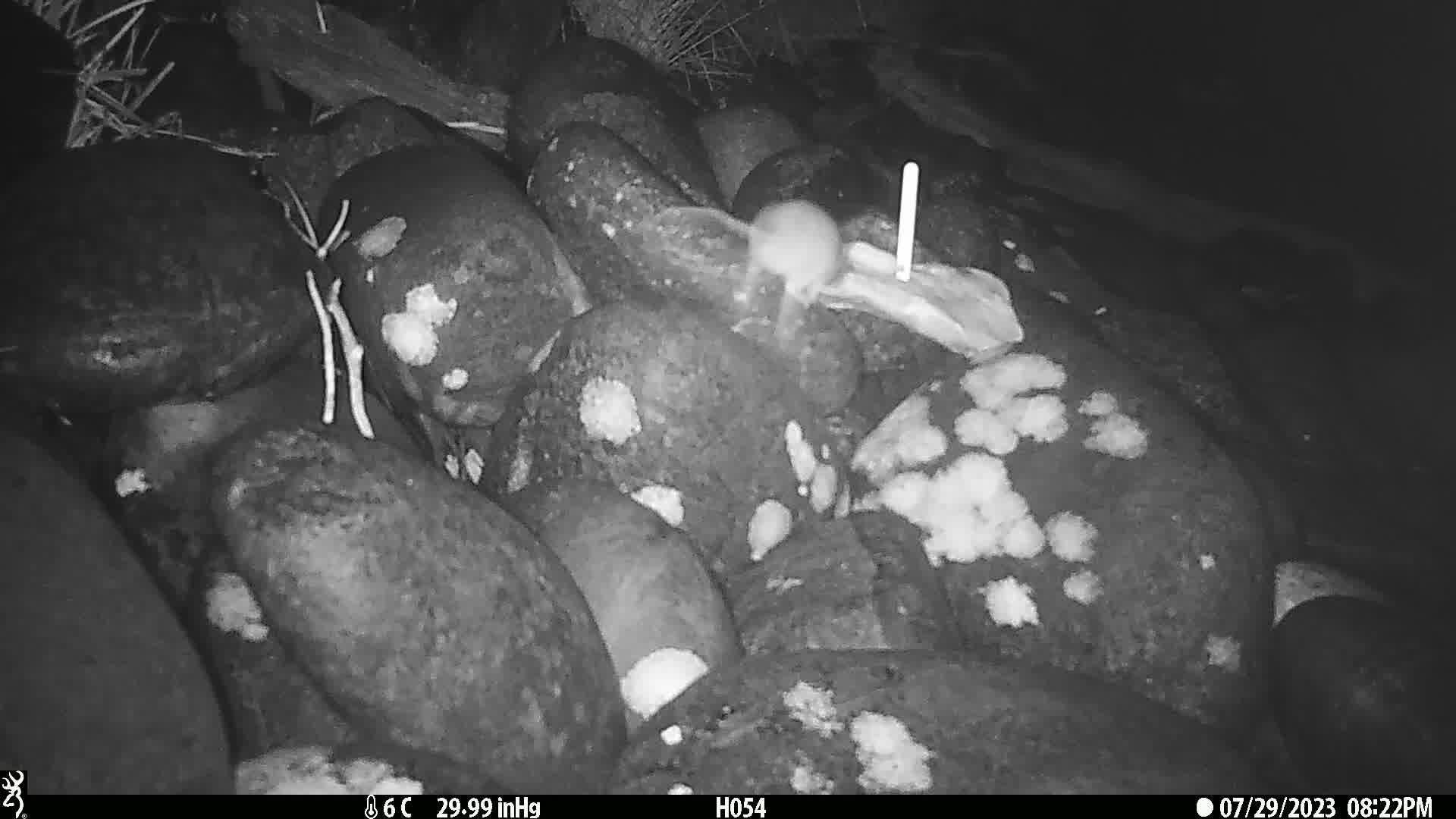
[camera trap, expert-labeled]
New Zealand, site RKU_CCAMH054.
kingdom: Animalia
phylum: Chordata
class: Mammalia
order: Rodentia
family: Muridae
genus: Rattus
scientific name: Rattus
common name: rat